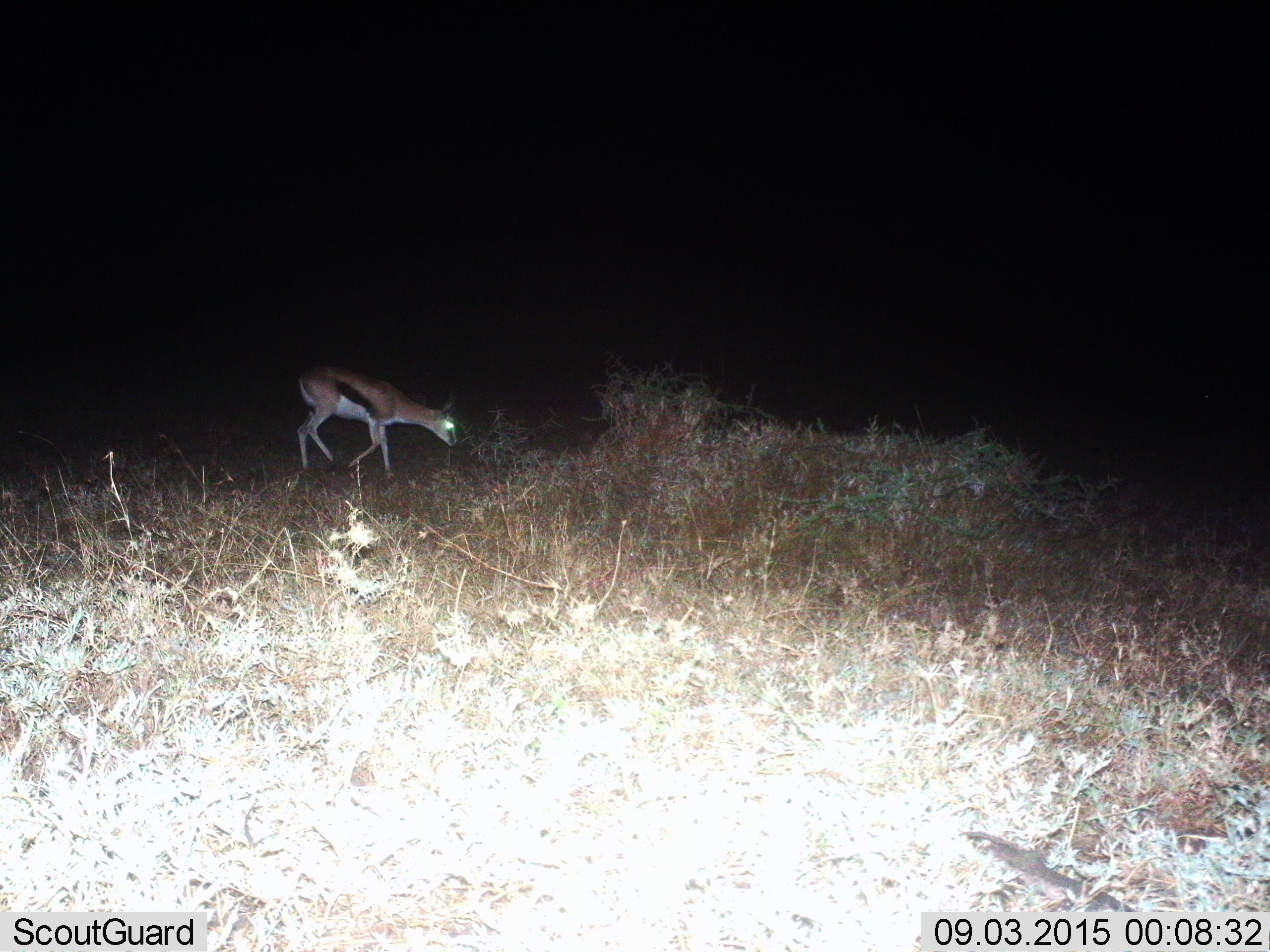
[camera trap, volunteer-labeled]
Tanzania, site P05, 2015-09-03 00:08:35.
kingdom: Animalia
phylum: Chordata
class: Mammalia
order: Artiodactyla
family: Bovidae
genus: Eudorcas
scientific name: Eudorcas thomsonii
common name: thomson's gazelle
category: gazellethomsons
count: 1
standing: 11%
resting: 0%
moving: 67%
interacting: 0%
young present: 0%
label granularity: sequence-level